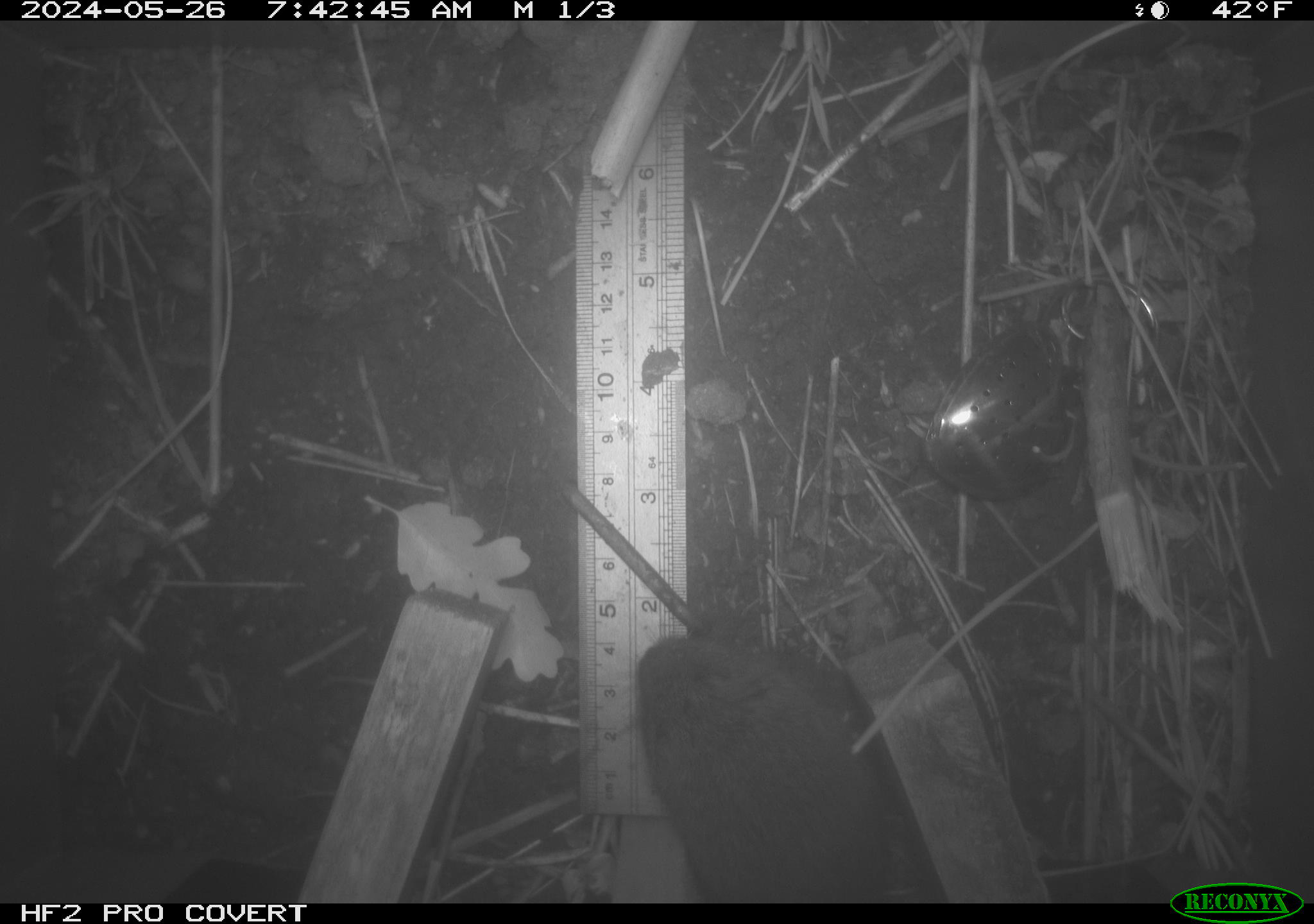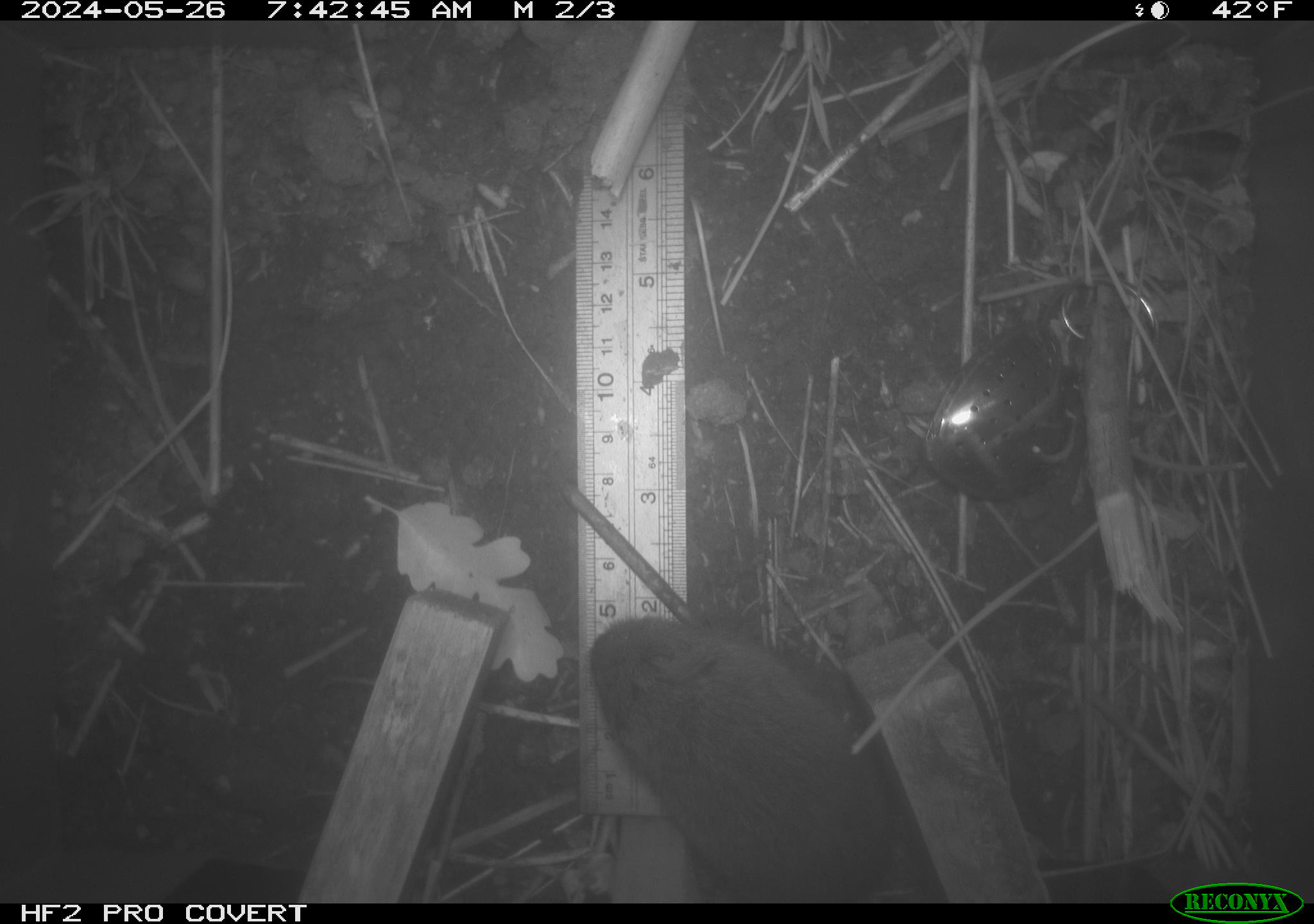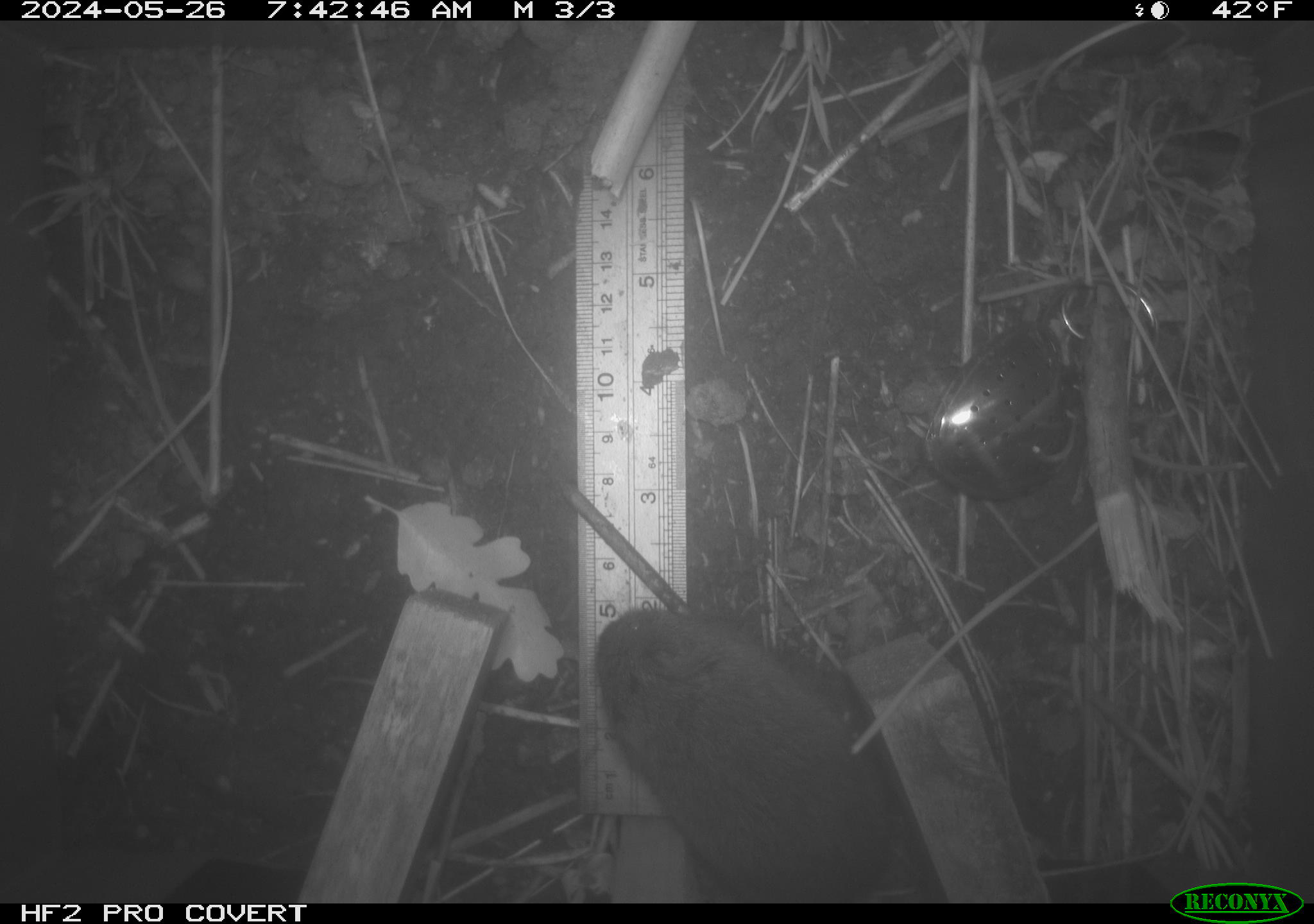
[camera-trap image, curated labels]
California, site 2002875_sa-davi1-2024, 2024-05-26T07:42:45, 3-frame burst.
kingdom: Animalia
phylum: Chordata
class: Mammalia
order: Rodentia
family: Cricetidae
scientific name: Arvicolinae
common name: voles, lemmings, and muskrats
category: arvicolinae subfamily